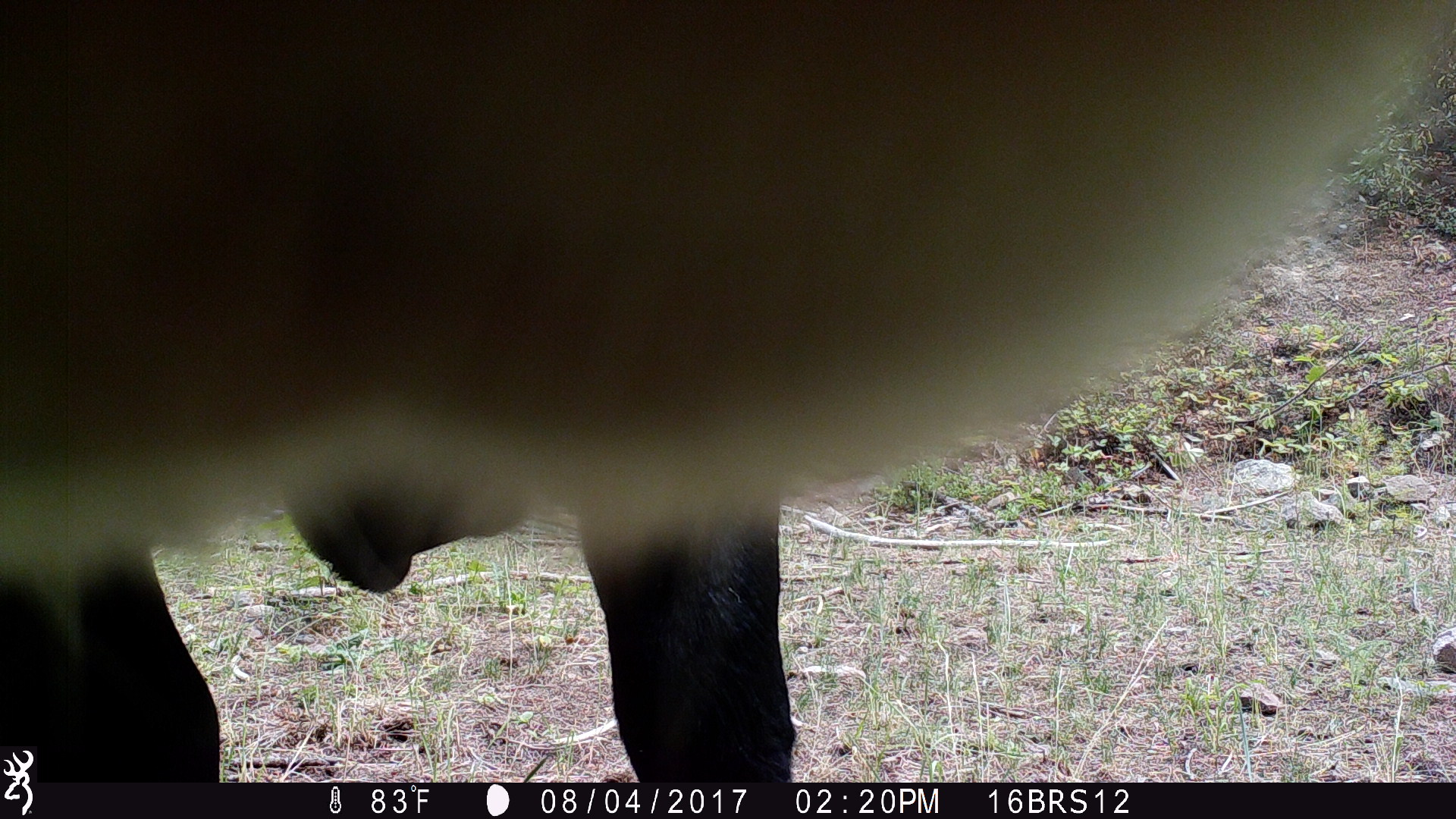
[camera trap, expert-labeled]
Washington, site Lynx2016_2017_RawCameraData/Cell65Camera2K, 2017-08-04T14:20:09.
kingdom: Animalia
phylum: Chordata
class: Mammalia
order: Artiodactyla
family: Bovidae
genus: Bos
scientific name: Bos taurus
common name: domestic cattle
Domestic cattle (Bos taurus). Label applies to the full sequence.